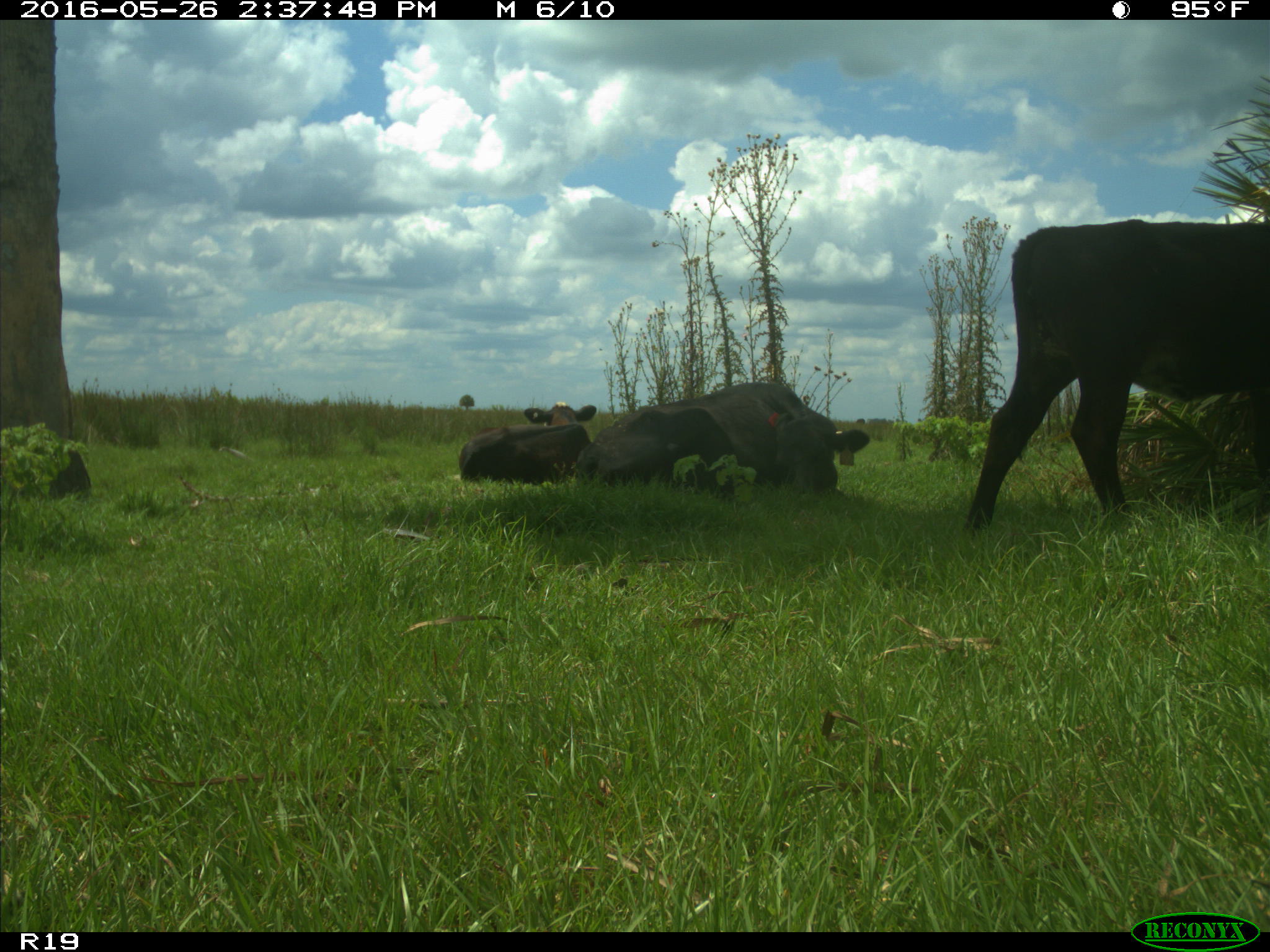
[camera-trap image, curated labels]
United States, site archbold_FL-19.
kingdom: Animalia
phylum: Chordata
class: Mammalia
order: Artiodactyla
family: Bovidae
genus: Bos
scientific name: Bos taurus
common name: domestic cow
Bos taurus (domestic cow).